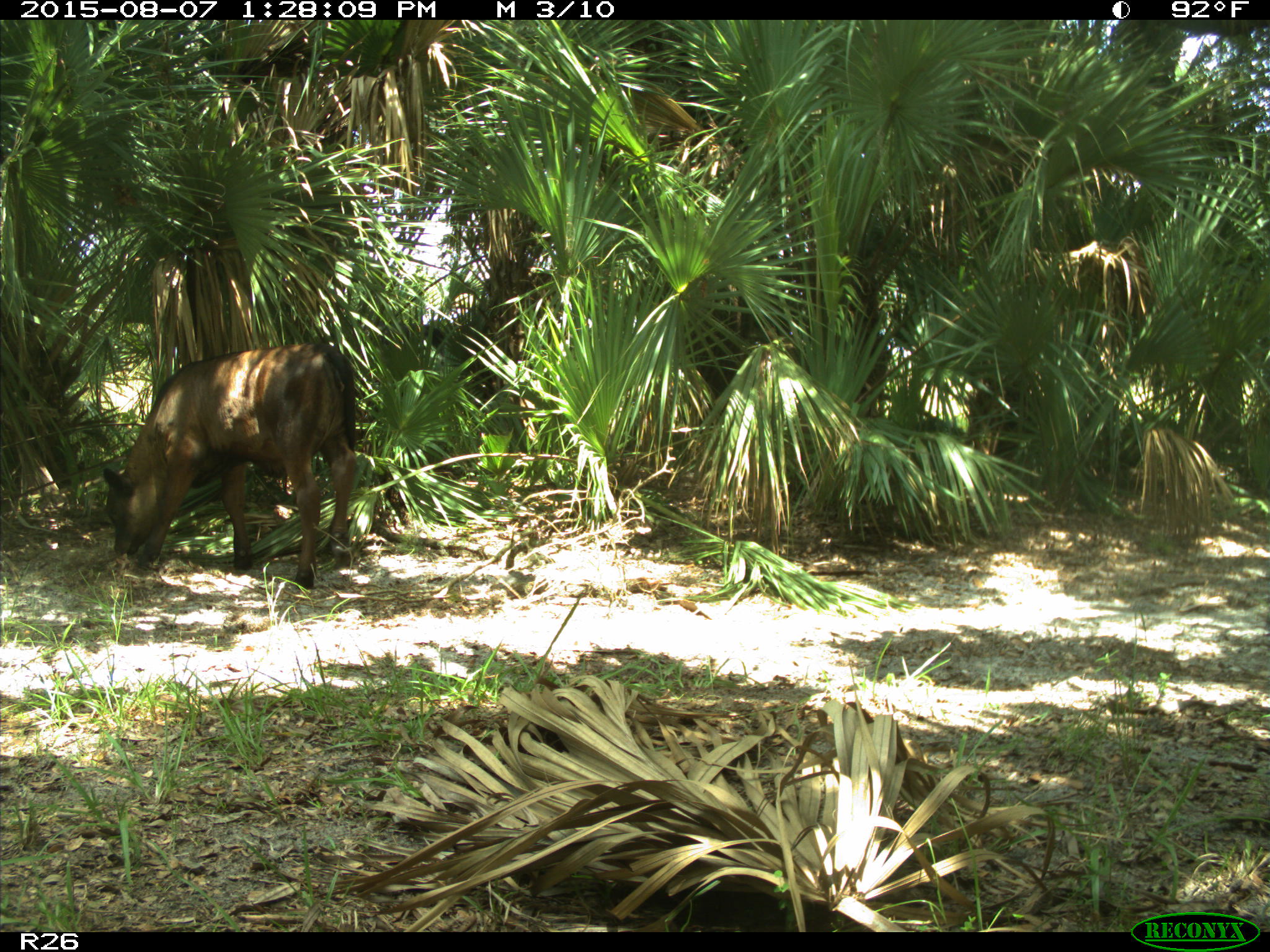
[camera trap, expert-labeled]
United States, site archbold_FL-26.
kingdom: Animalia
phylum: Chordata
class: Mammalia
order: Artiodactyla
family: Bovidae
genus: Bos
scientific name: Bos taurus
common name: domestic cow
Bos taurus (domestic cow).